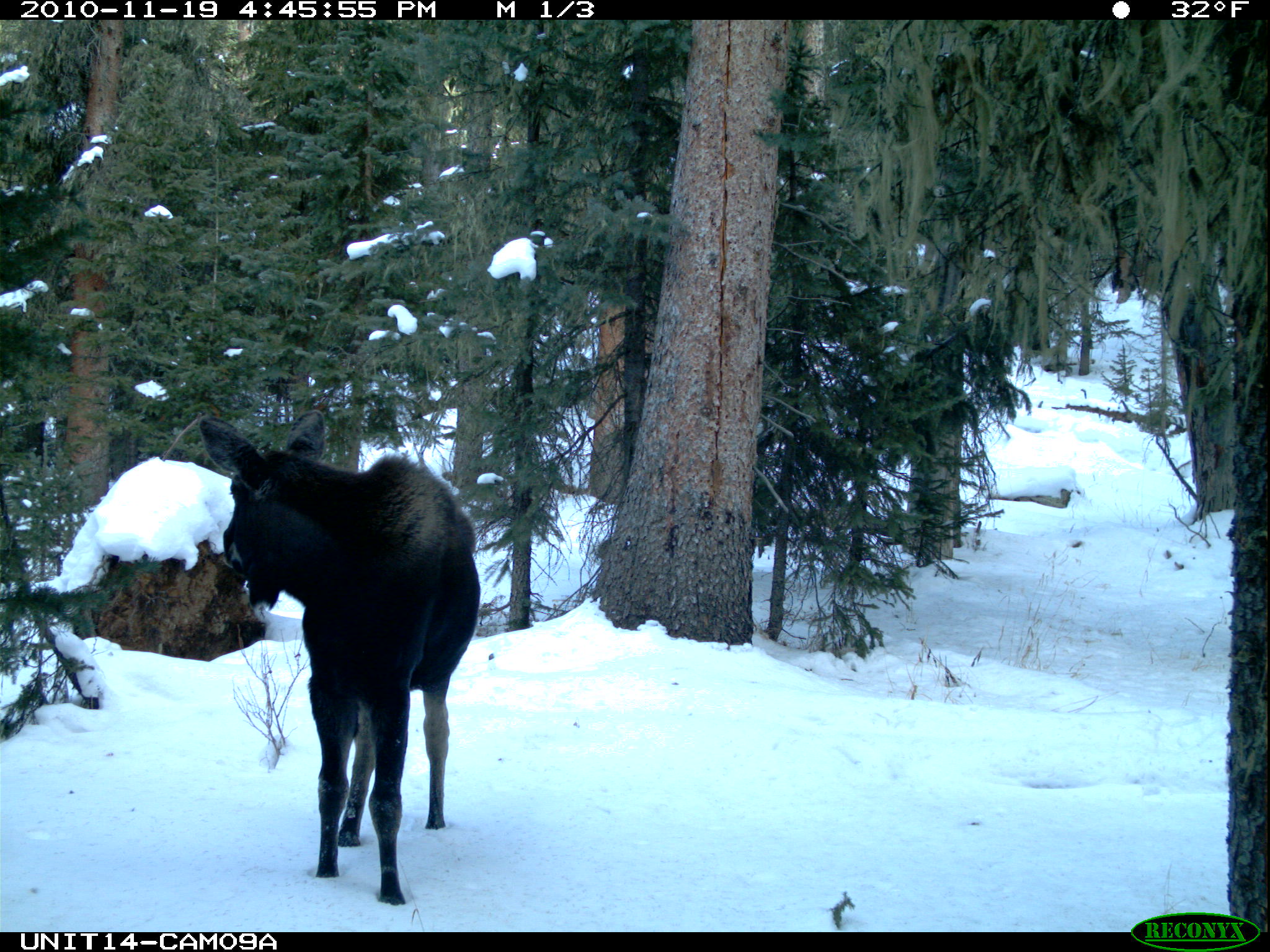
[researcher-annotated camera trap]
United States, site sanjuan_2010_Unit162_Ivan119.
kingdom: Animalia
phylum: Chordata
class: Mammalia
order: Artiodactyla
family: Cervidae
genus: Alces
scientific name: Alces alces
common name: moose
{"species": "Alces alces (moose)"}